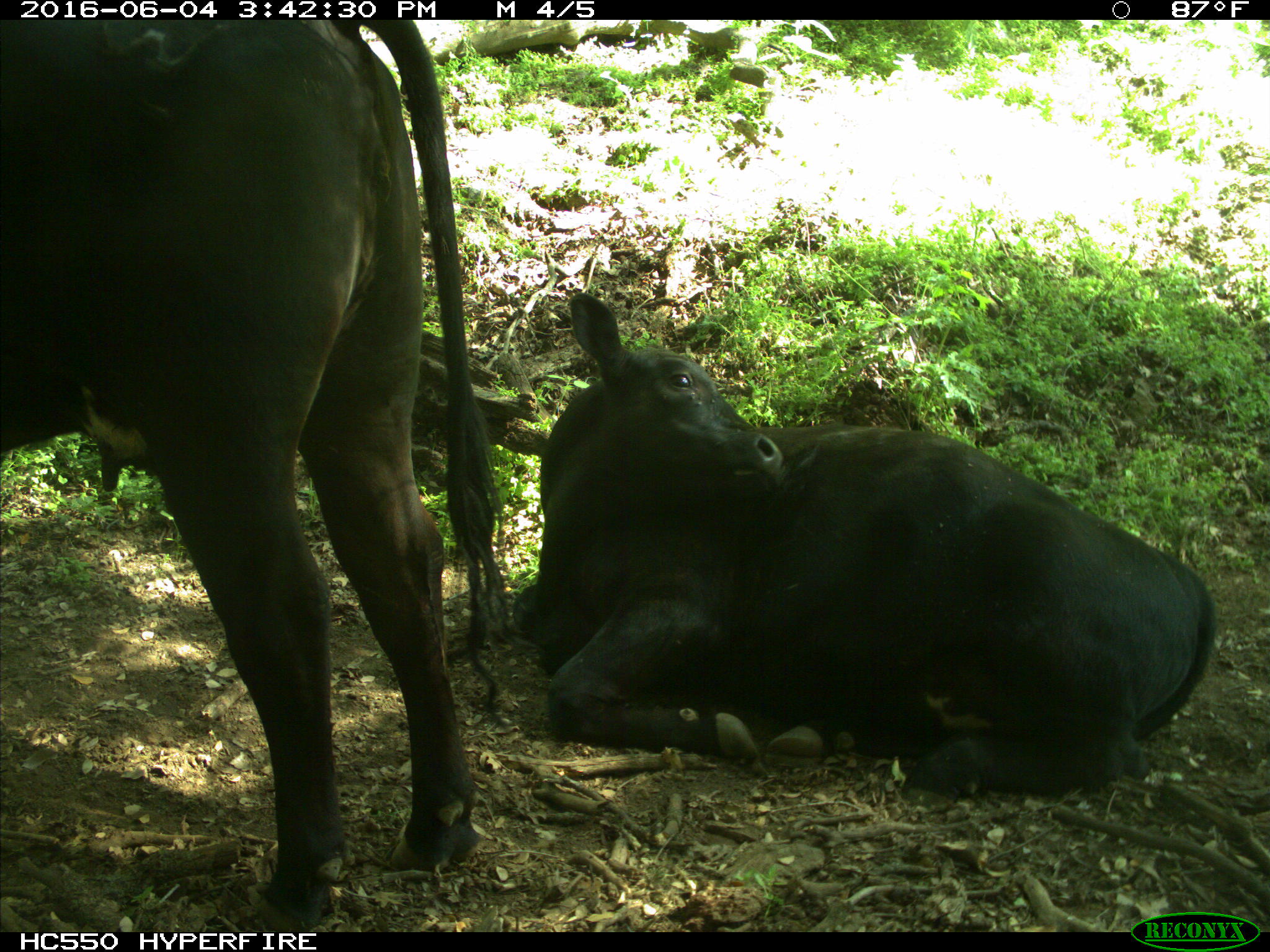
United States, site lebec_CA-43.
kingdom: Animalia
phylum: Chordata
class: Mammalia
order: Artiodactyla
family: Bovidae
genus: Bos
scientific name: Bos taurus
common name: domestic cow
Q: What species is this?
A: Bos taurus (domestic cow).